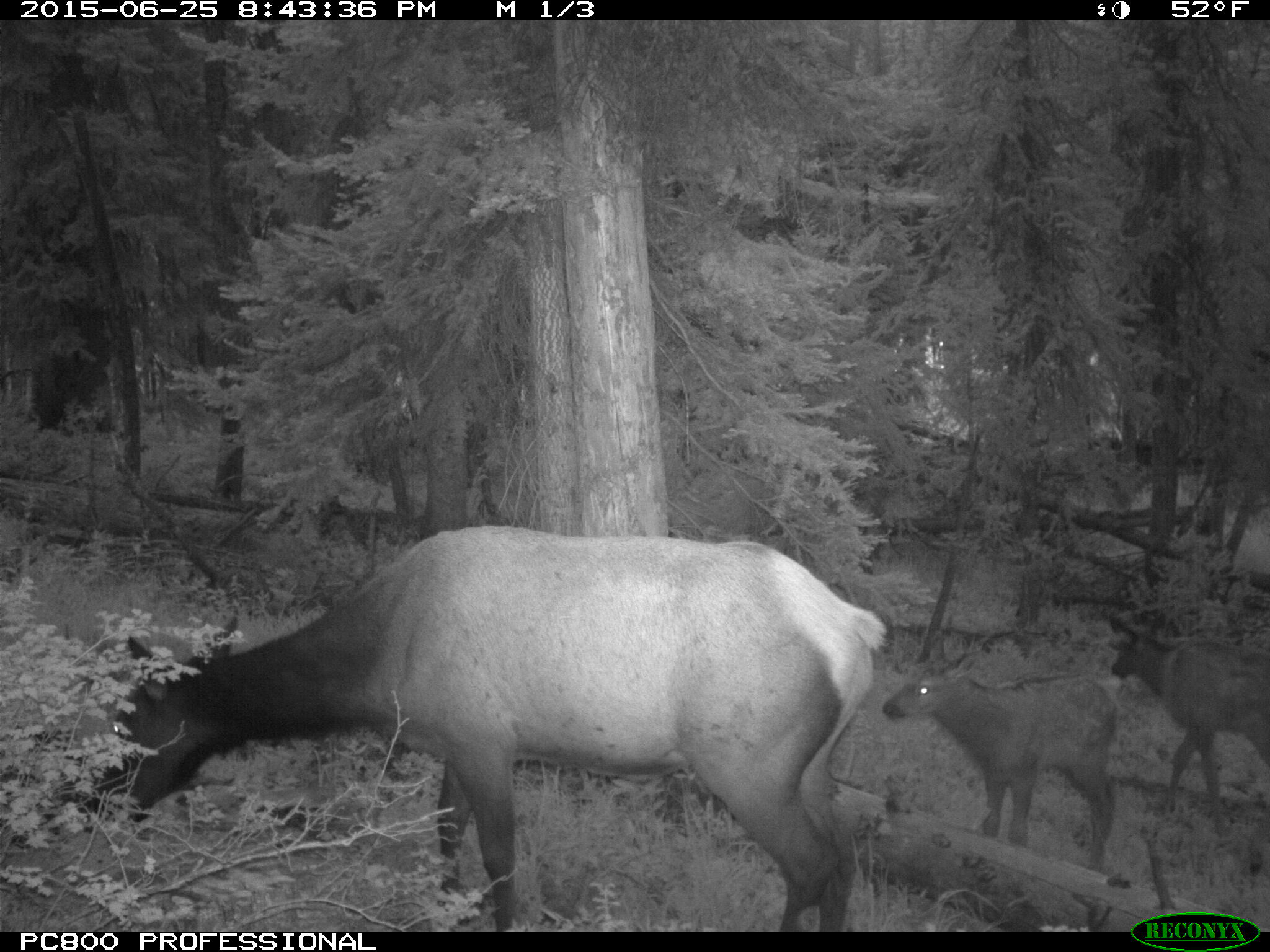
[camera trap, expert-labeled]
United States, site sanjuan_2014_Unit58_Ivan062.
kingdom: Animalia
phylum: Chordata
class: Mammalia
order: Artiodactyla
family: Cervidae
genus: Cervus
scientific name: Cervus elaphus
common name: red deer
Cervus elaphus (red deer).